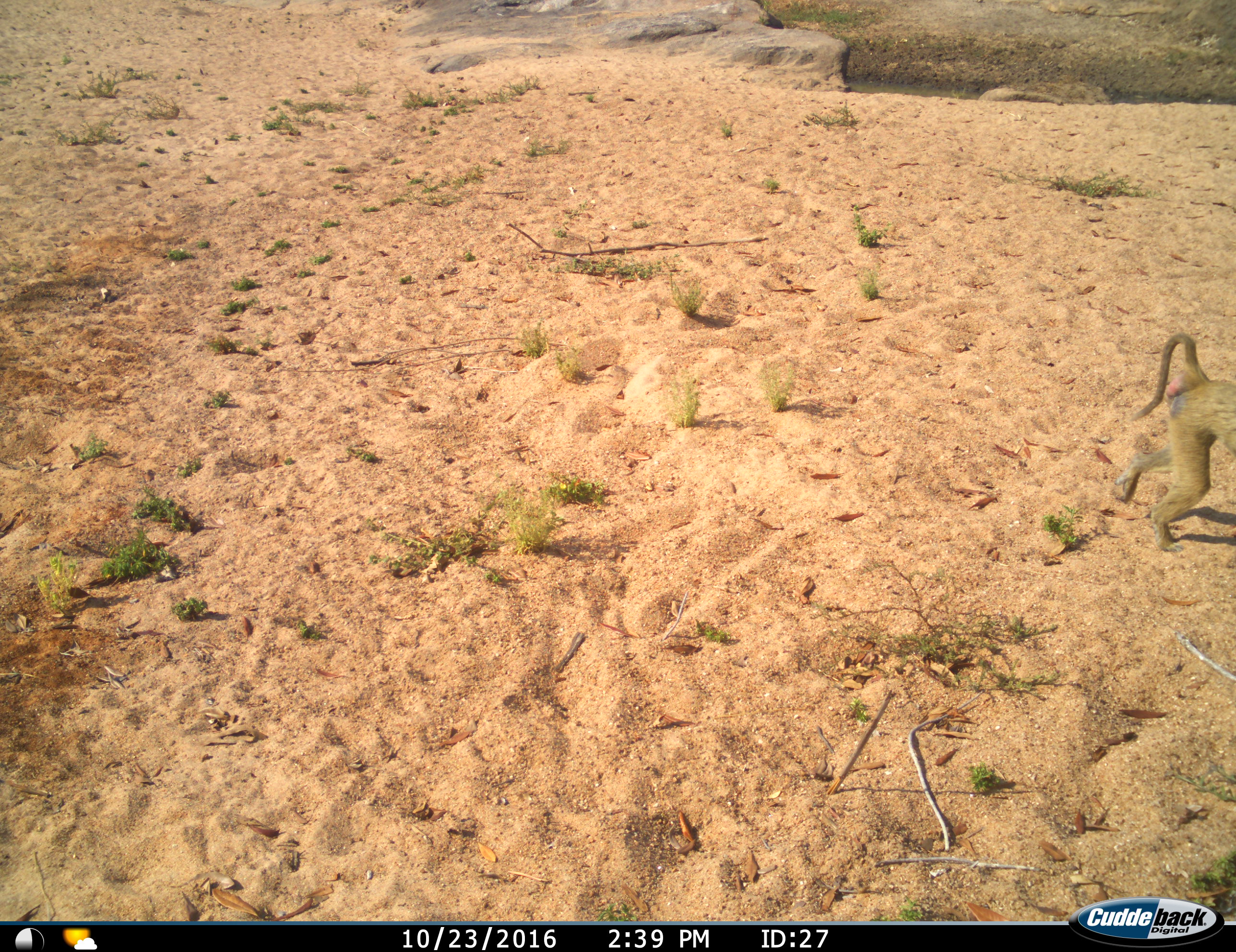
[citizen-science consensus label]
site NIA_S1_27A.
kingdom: Animalia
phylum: Chordata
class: Mammalia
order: Primates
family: Cercopithecidae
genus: Papio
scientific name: Papio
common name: baboon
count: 1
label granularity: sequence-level